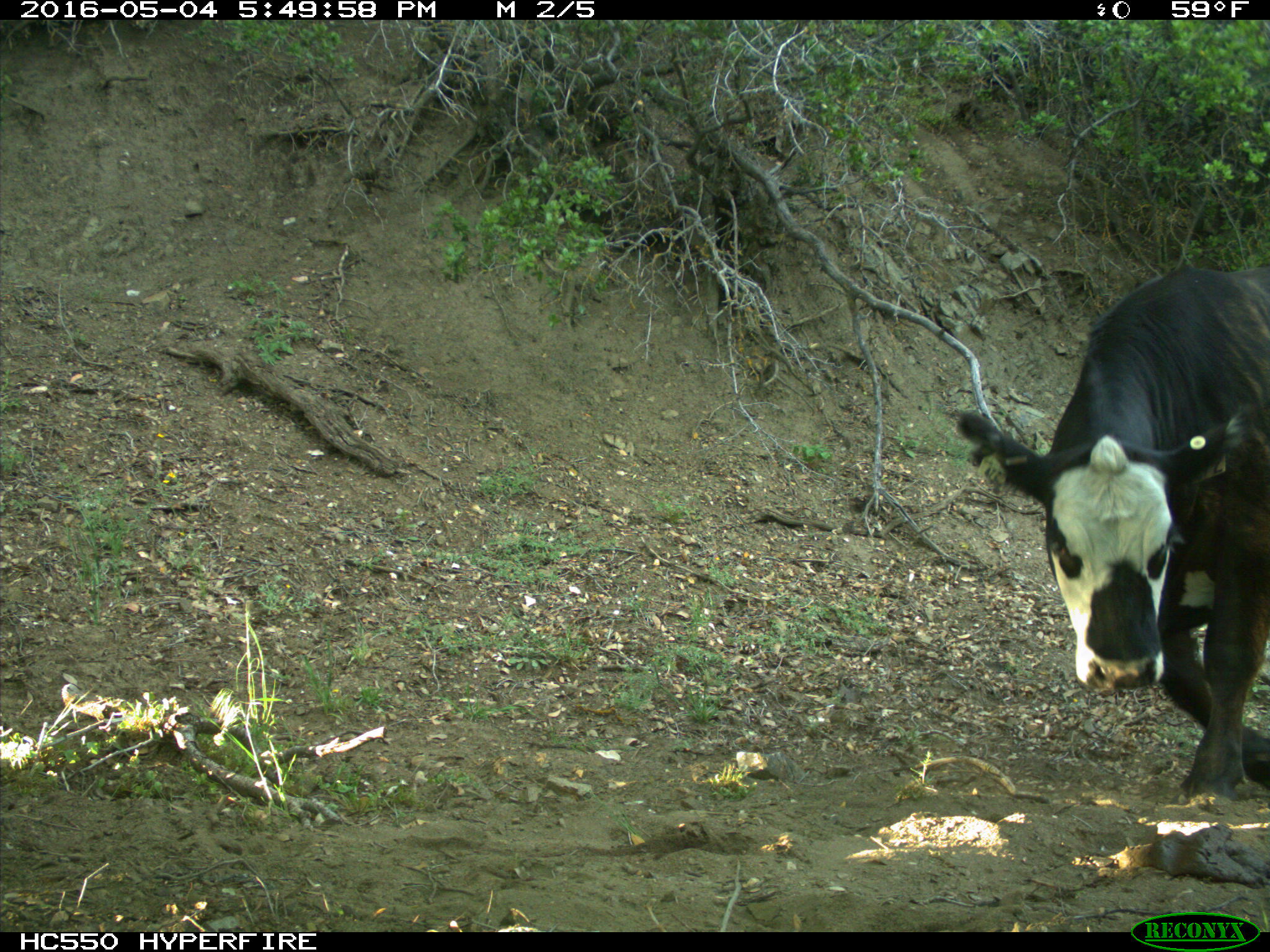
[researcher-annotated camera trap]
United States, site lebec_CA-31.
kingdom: Animalia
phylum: Chordata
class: Mammalia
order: Artiodactyla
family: Bovidae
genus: Bos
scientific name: Bos taurus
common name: domestic cow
Bos taurus (domestic cow).